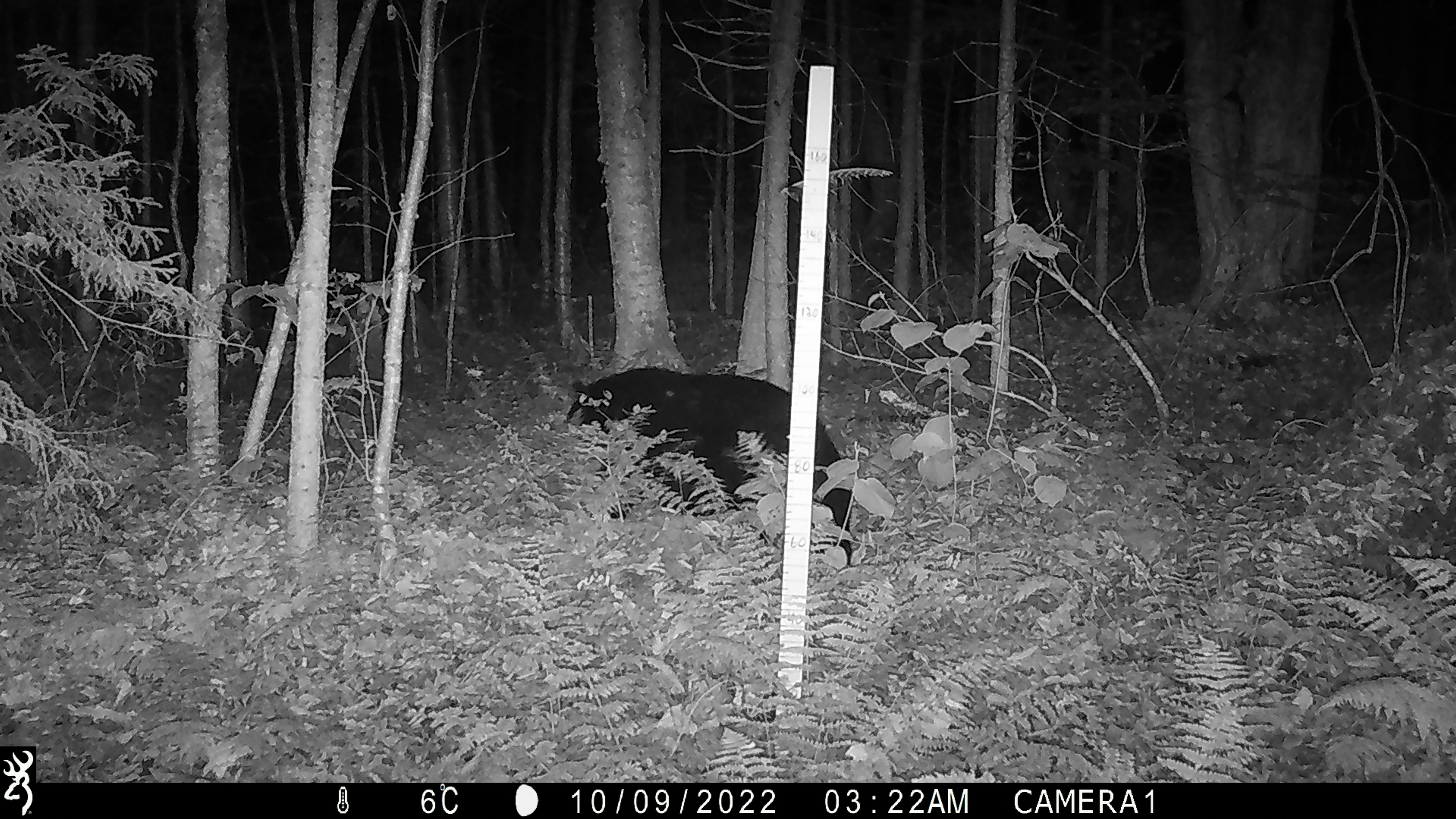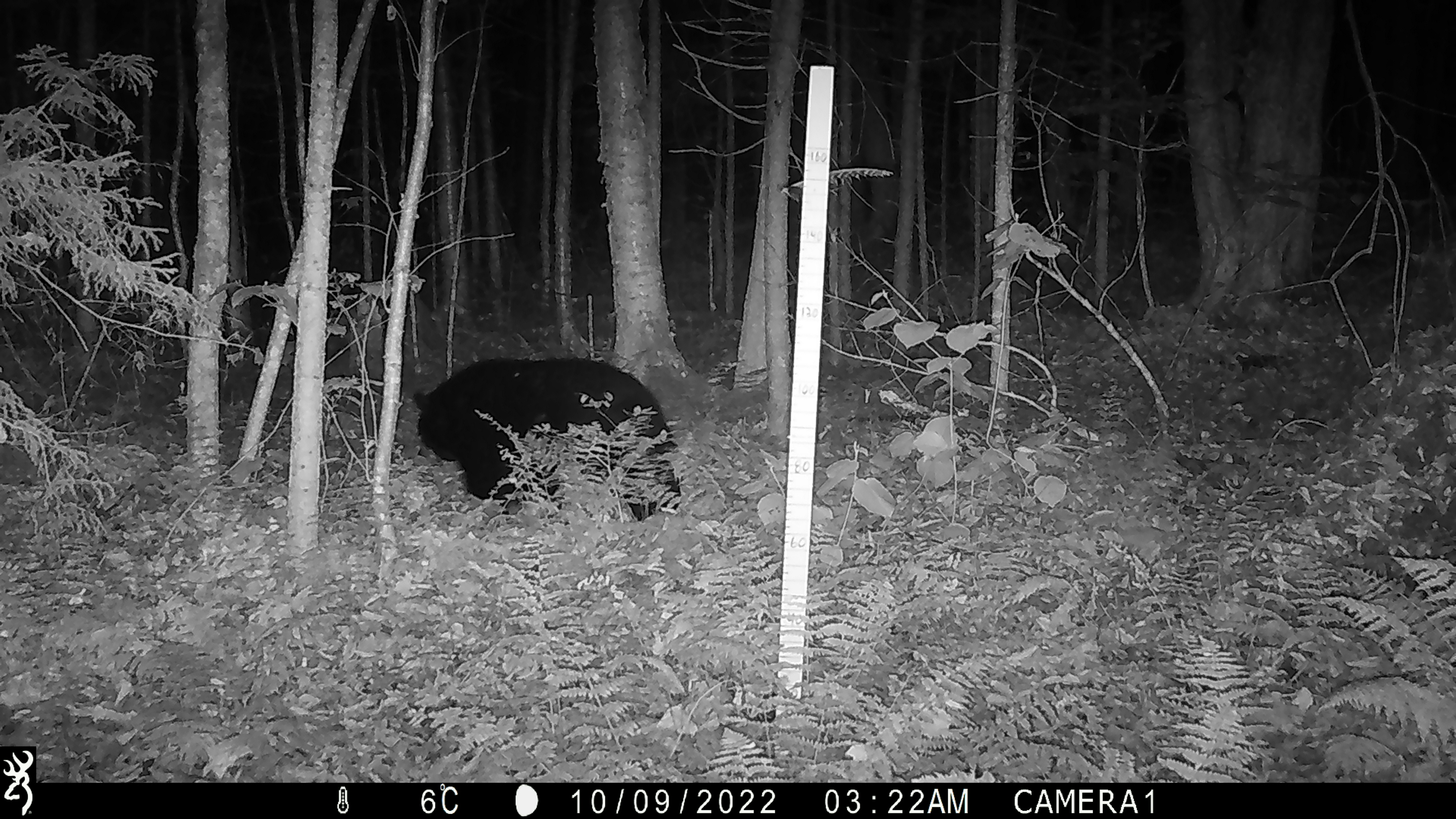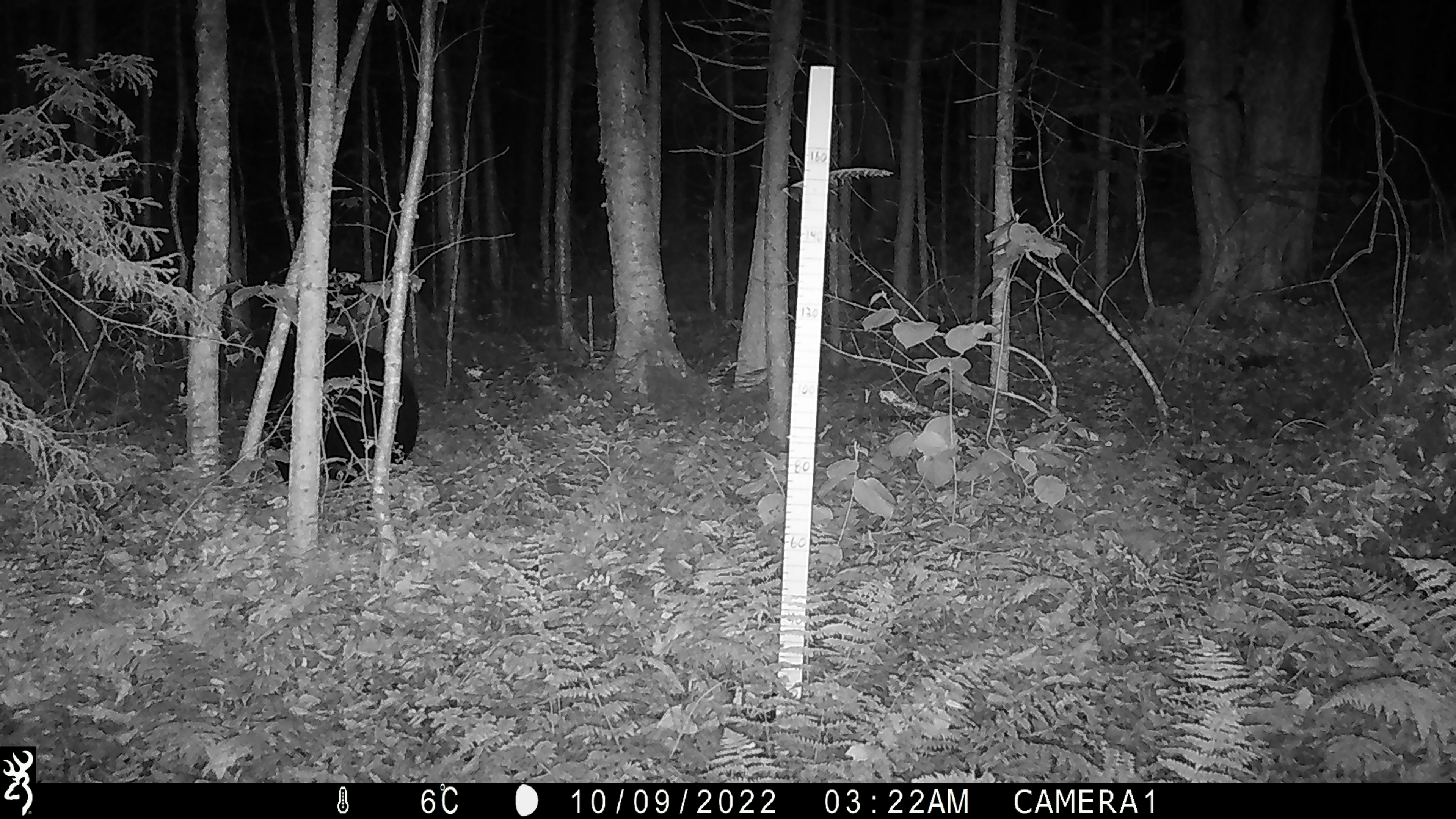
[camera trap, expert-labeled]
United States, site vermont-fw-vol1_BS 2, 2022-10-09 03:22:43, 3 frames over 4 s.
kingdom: Animalia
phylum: Chordata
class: Mammalia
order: Carnivora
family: Ursidae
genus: Ursus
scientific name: Ursus americanus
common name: black bear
Black bear (Ursus americanus).